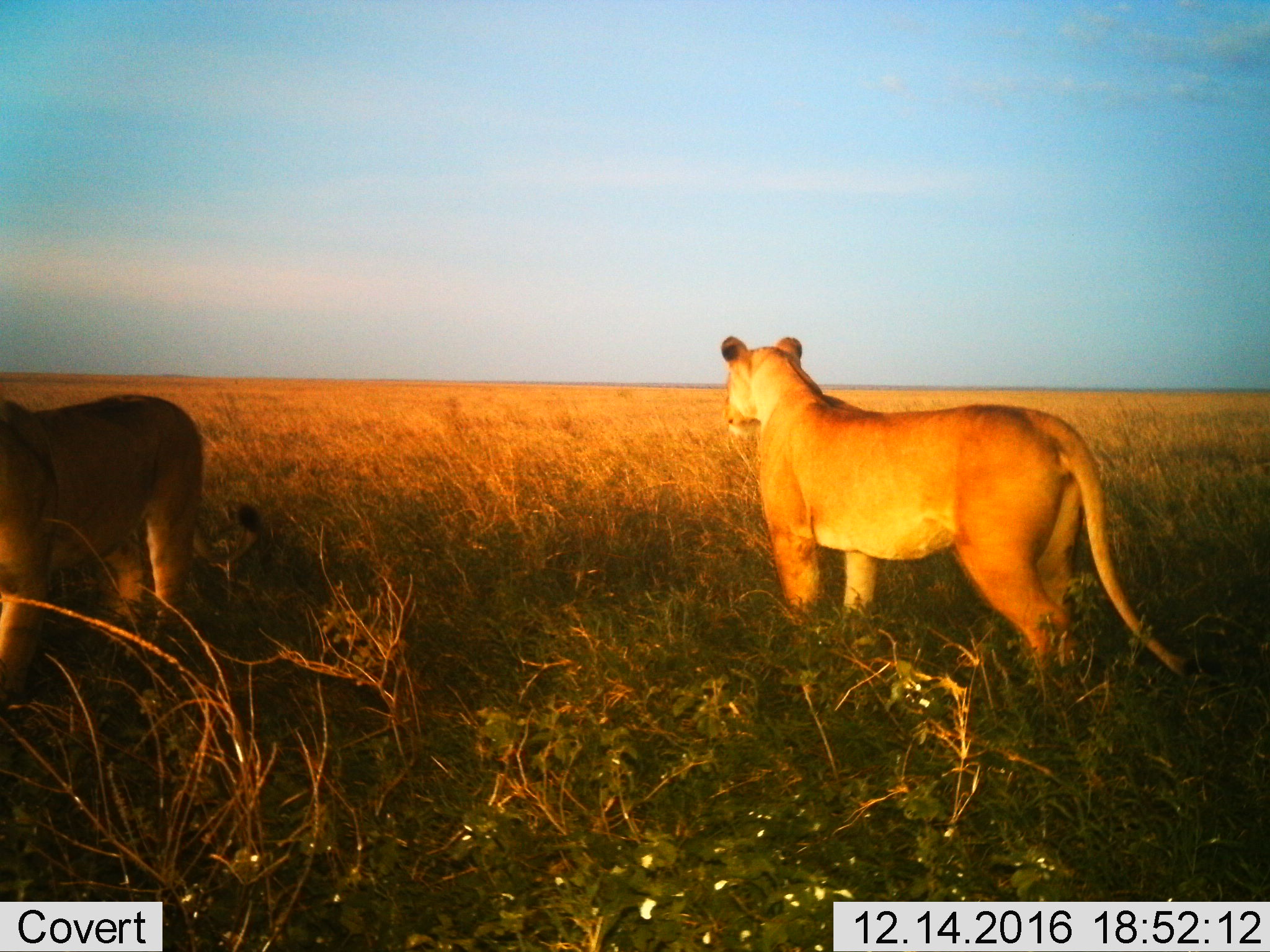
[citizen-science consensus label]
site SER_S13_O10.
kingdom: Animalia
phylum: Chordata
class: Mammalia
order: Carnivora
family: Felidae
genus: Panthera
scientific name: Panthera leo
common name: lion female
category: lionfemale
Lionfemale (lion female) (Panthera leo), count 2. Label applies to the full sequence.